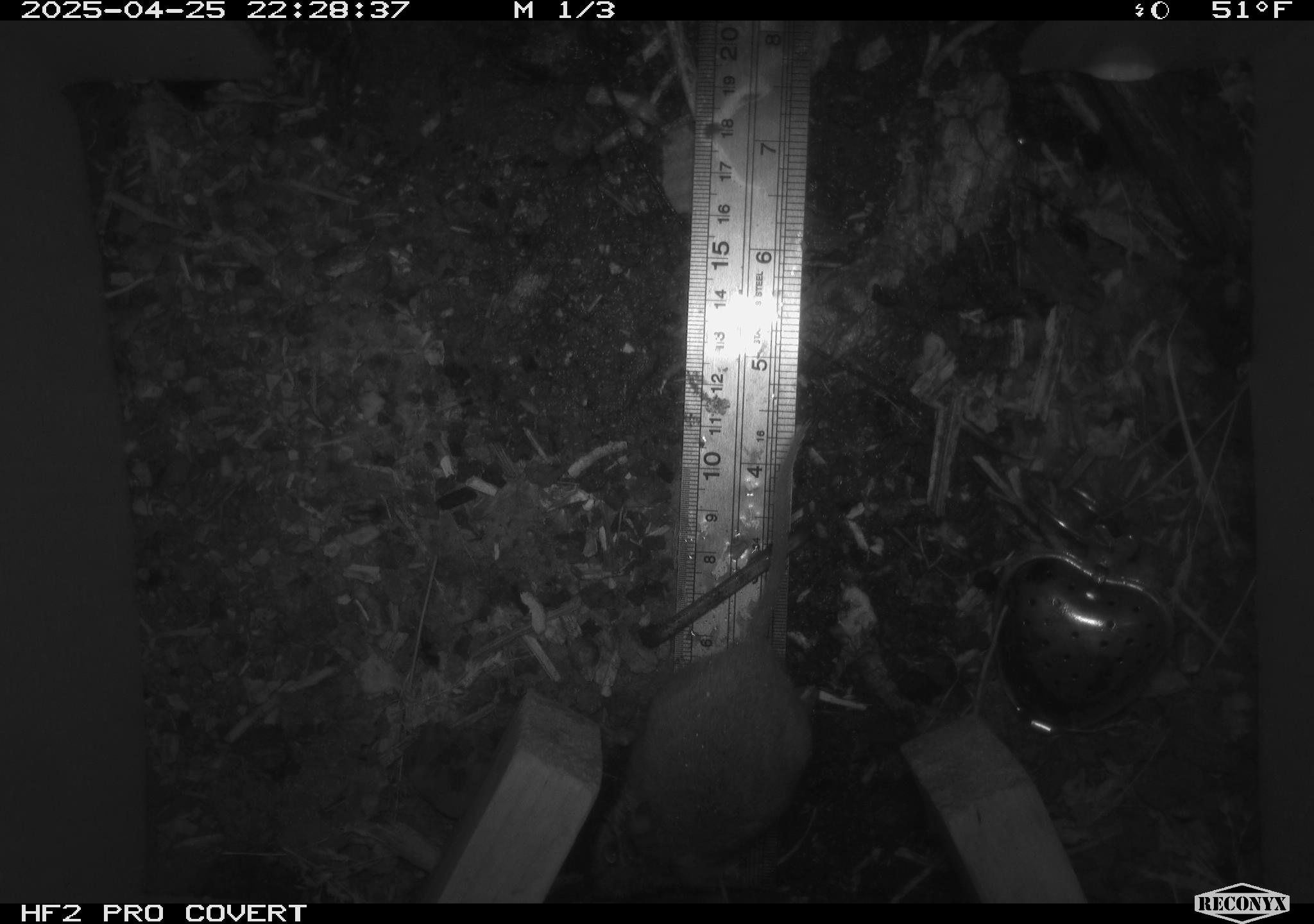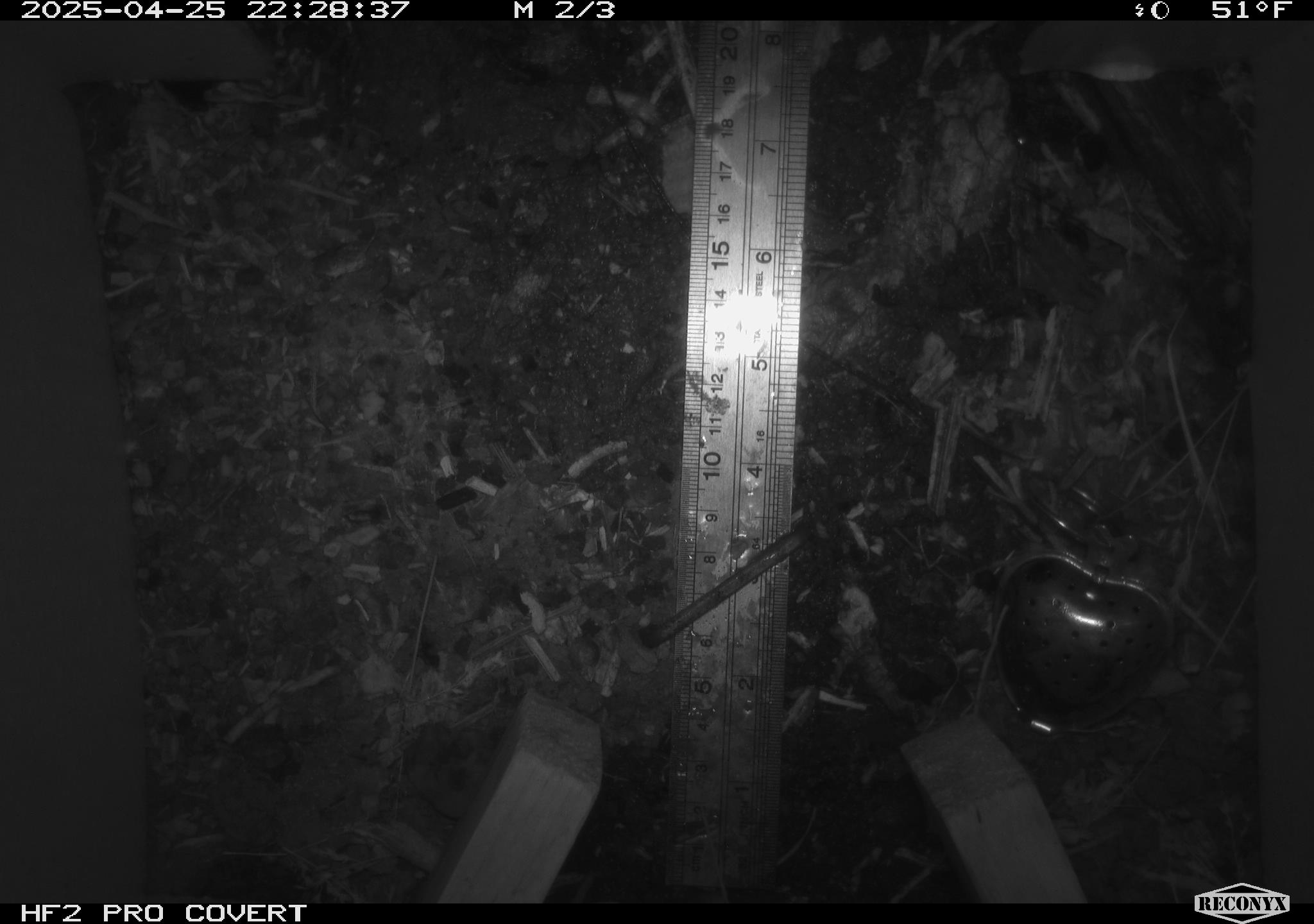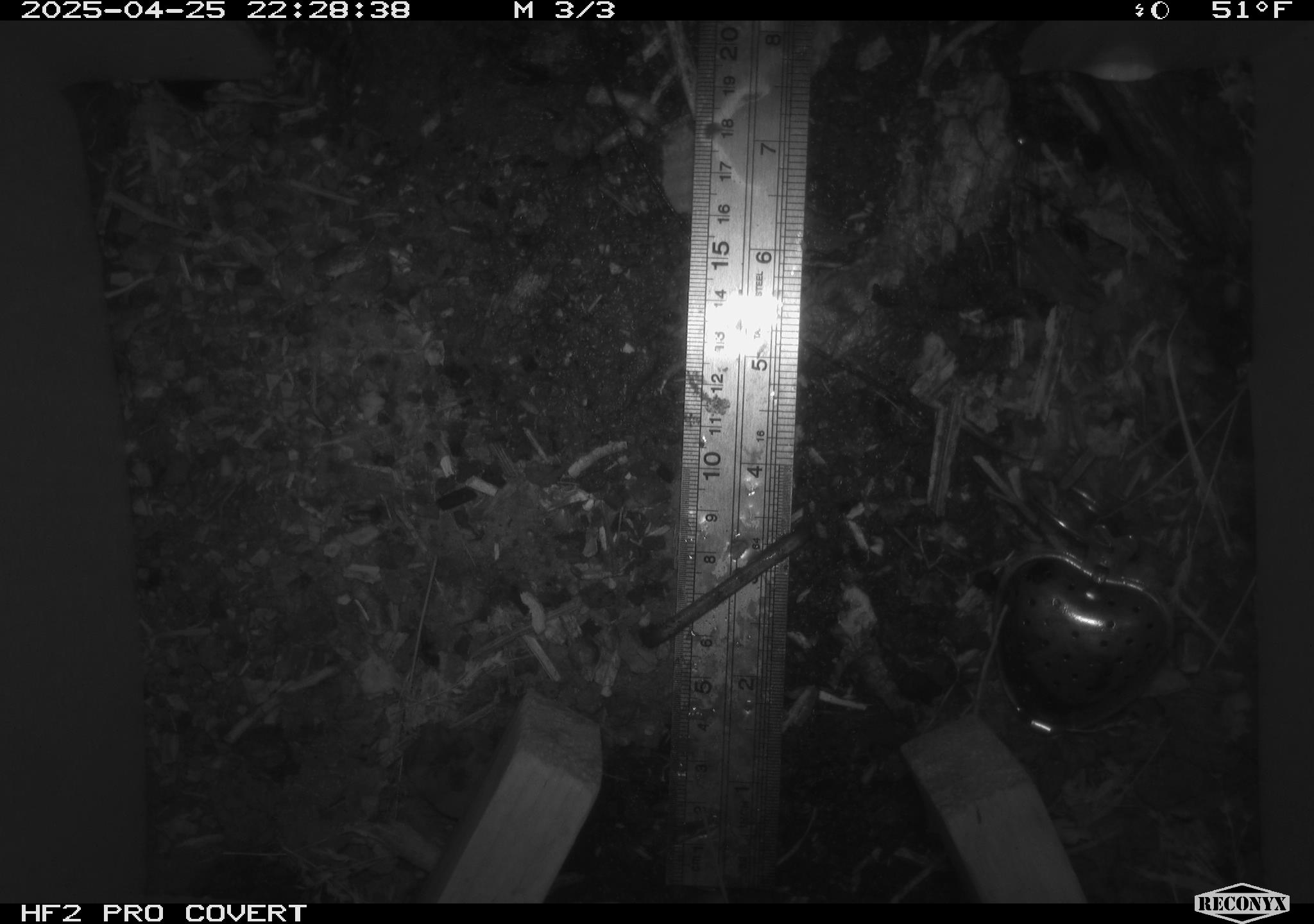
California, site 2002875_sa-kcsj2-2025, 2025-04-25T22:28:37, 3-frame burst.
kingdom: Animalia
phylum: Chordata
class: Mammalia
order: Rodentia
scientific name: Rodentia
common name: rodent